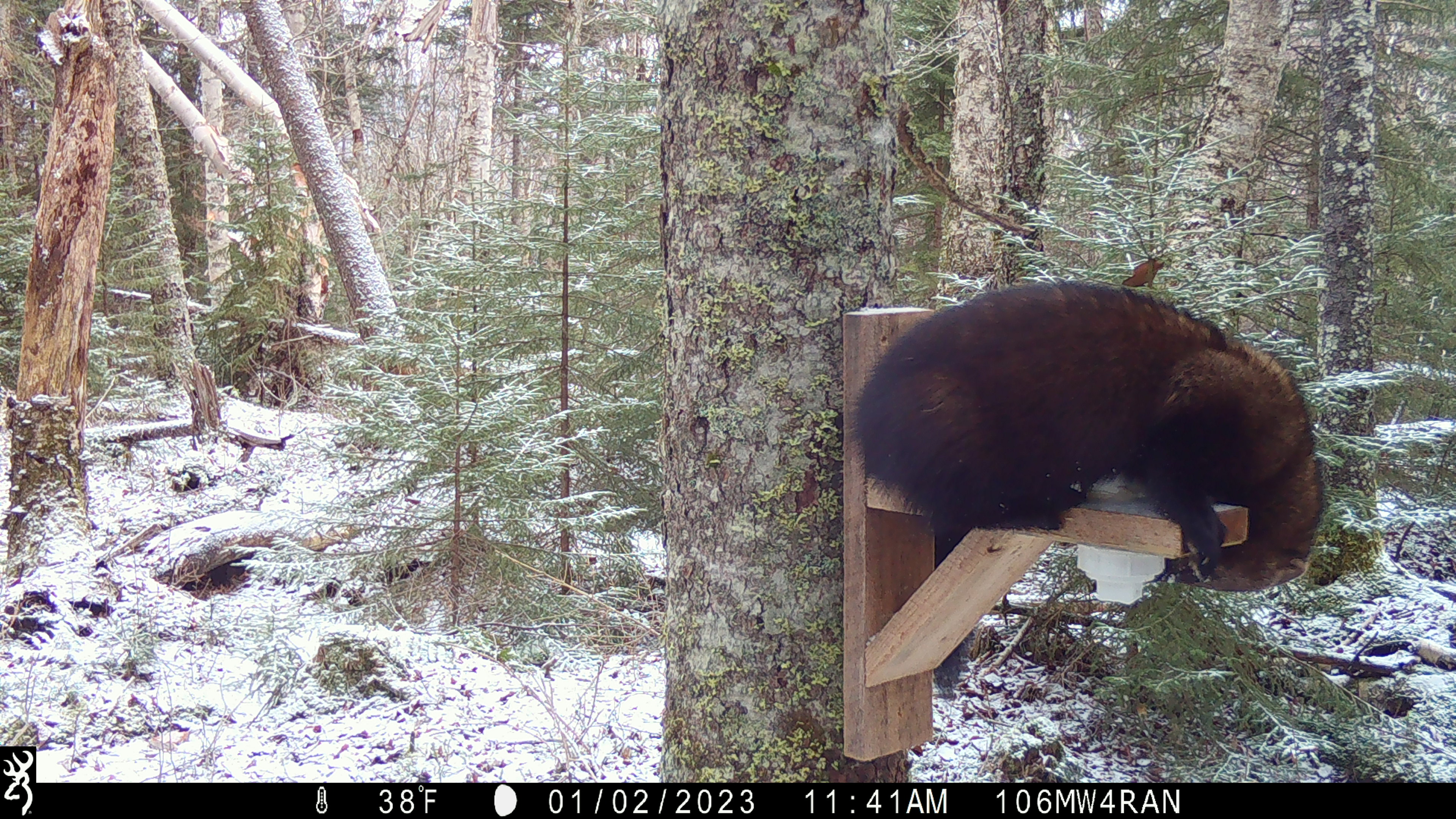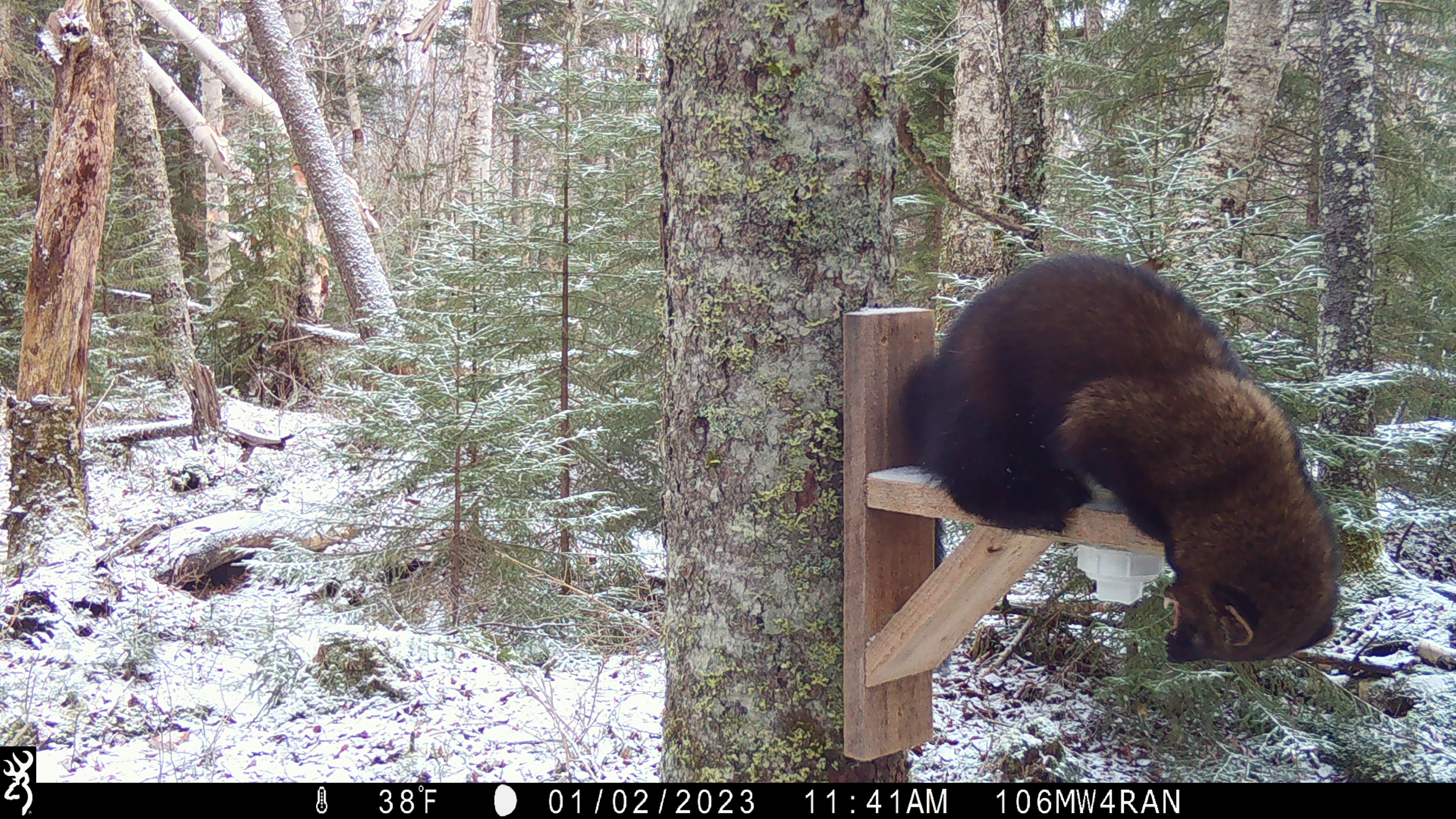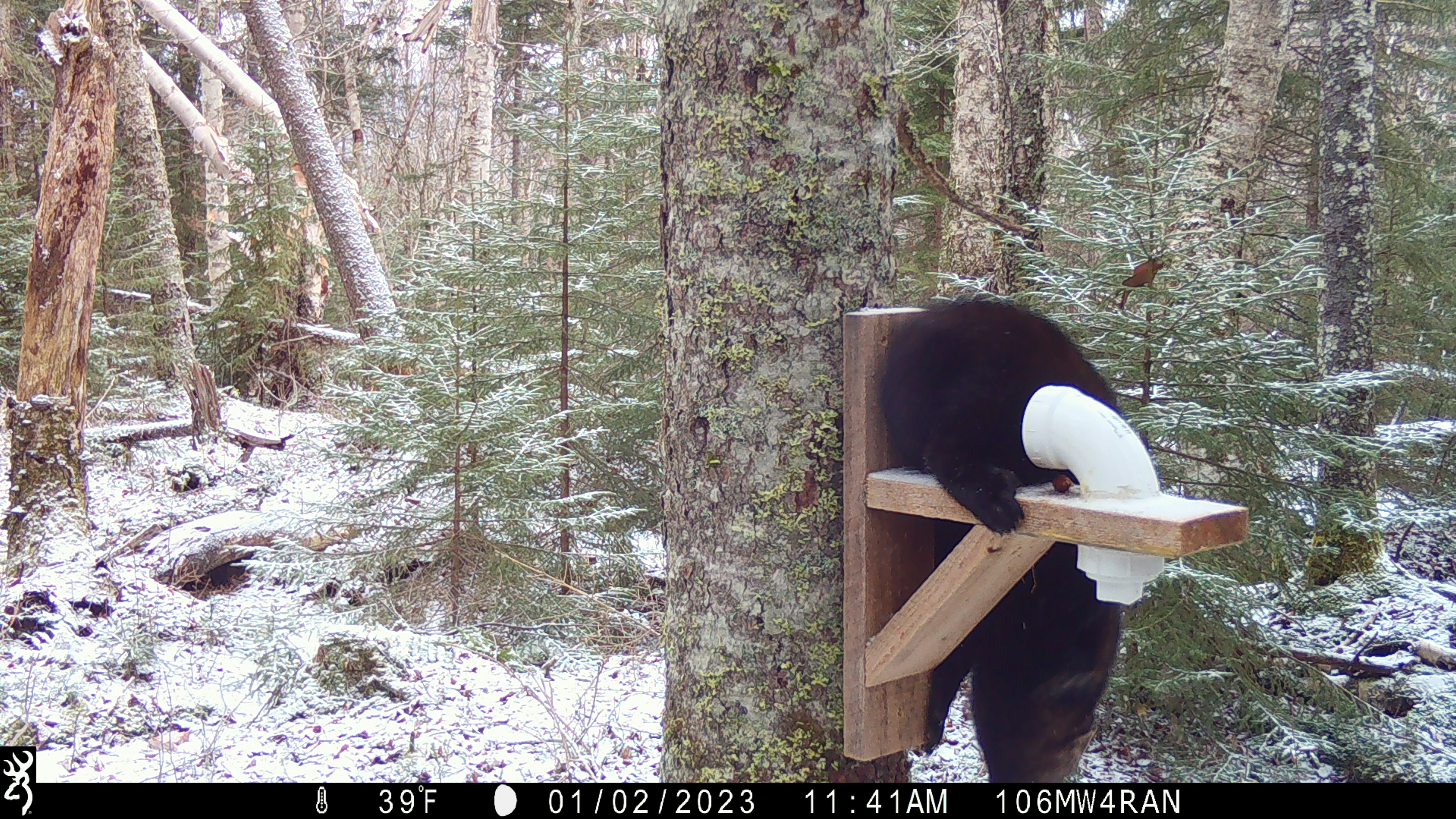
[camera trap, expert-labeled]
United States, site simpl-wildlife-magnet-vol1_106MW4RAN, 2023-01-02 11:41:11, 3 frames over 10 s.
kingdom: Animalia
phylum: Chordata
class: Mammalia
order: Carnivora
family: Mustelidae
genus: Pekania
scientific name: Pekania pennanti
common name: fisher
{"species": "fisher (Pekania pennanti)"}